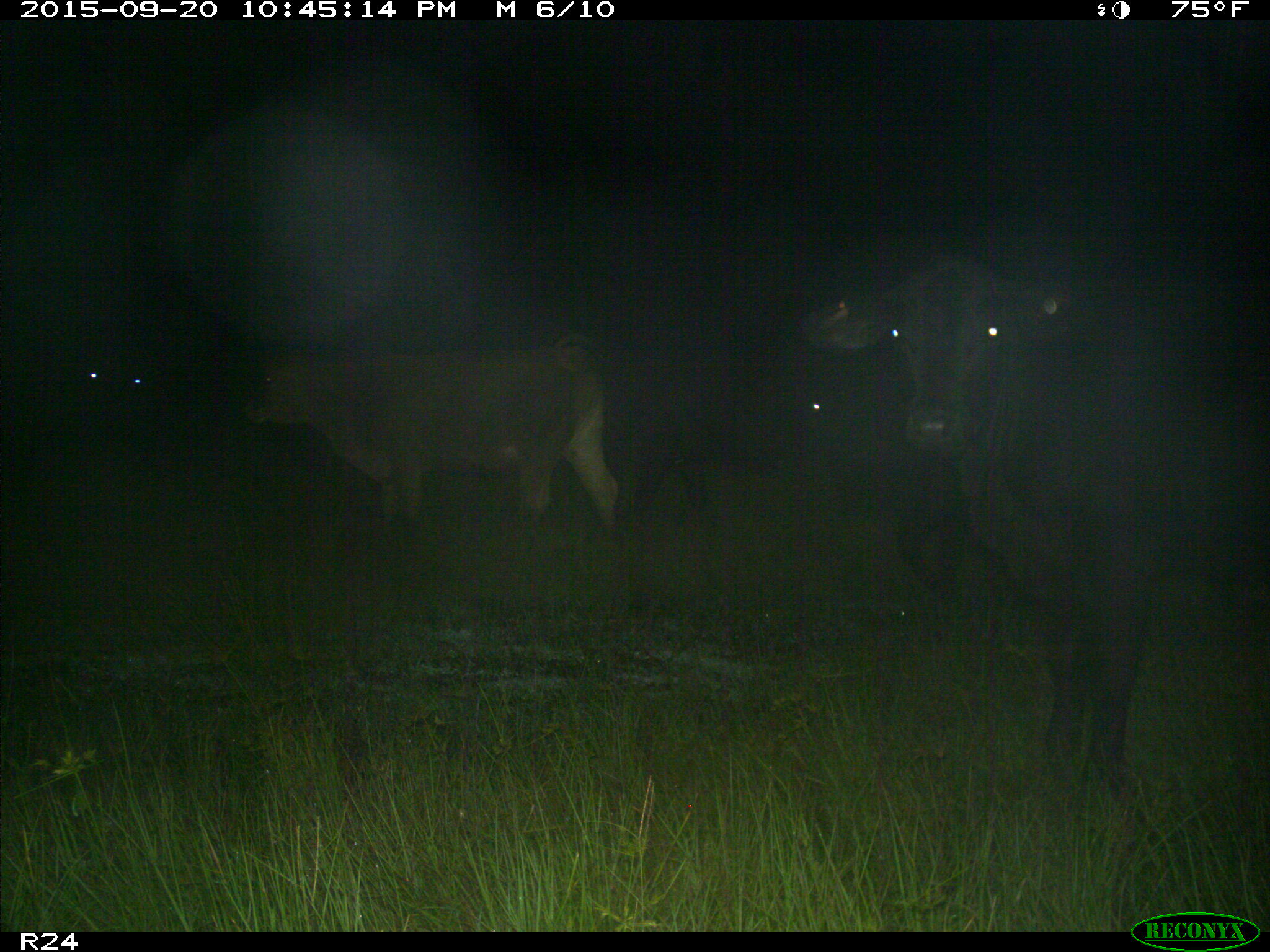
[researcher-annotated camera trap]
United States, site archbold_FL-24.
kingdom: Animalia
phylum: Chordata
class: Mammalia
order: Artiodactyla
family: Bovidae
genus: Bos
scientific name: Bos taurus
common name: domestic cow